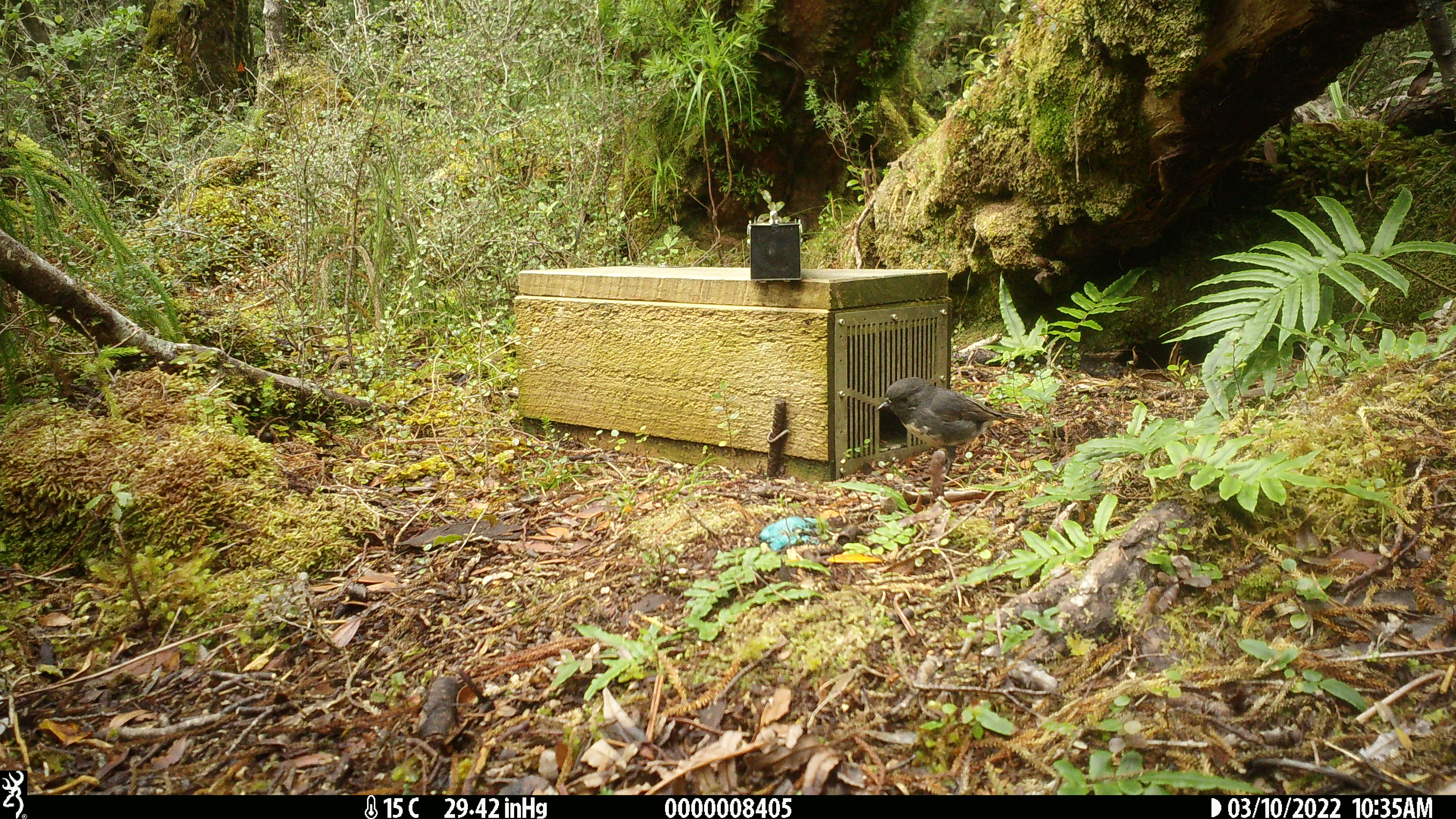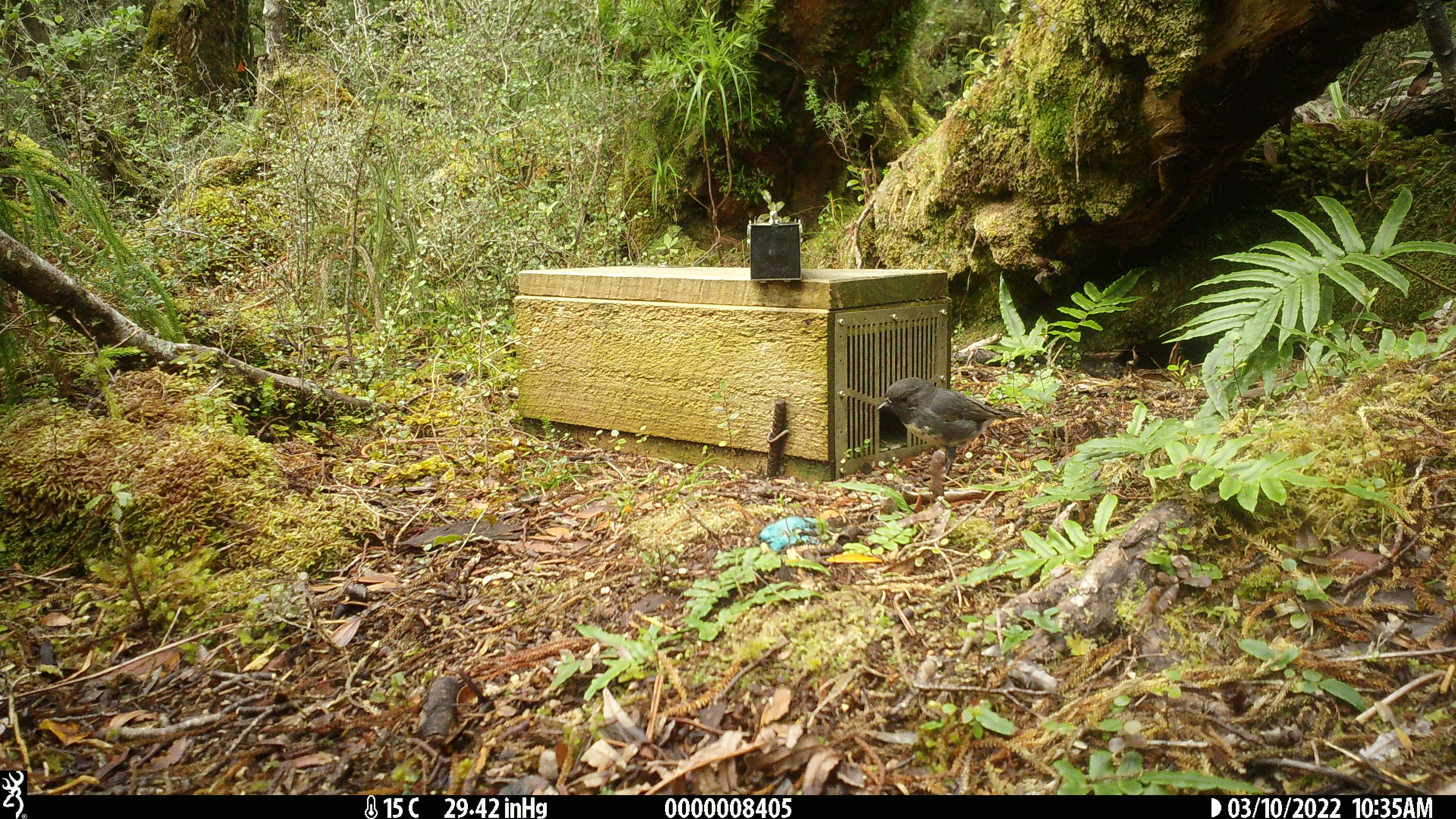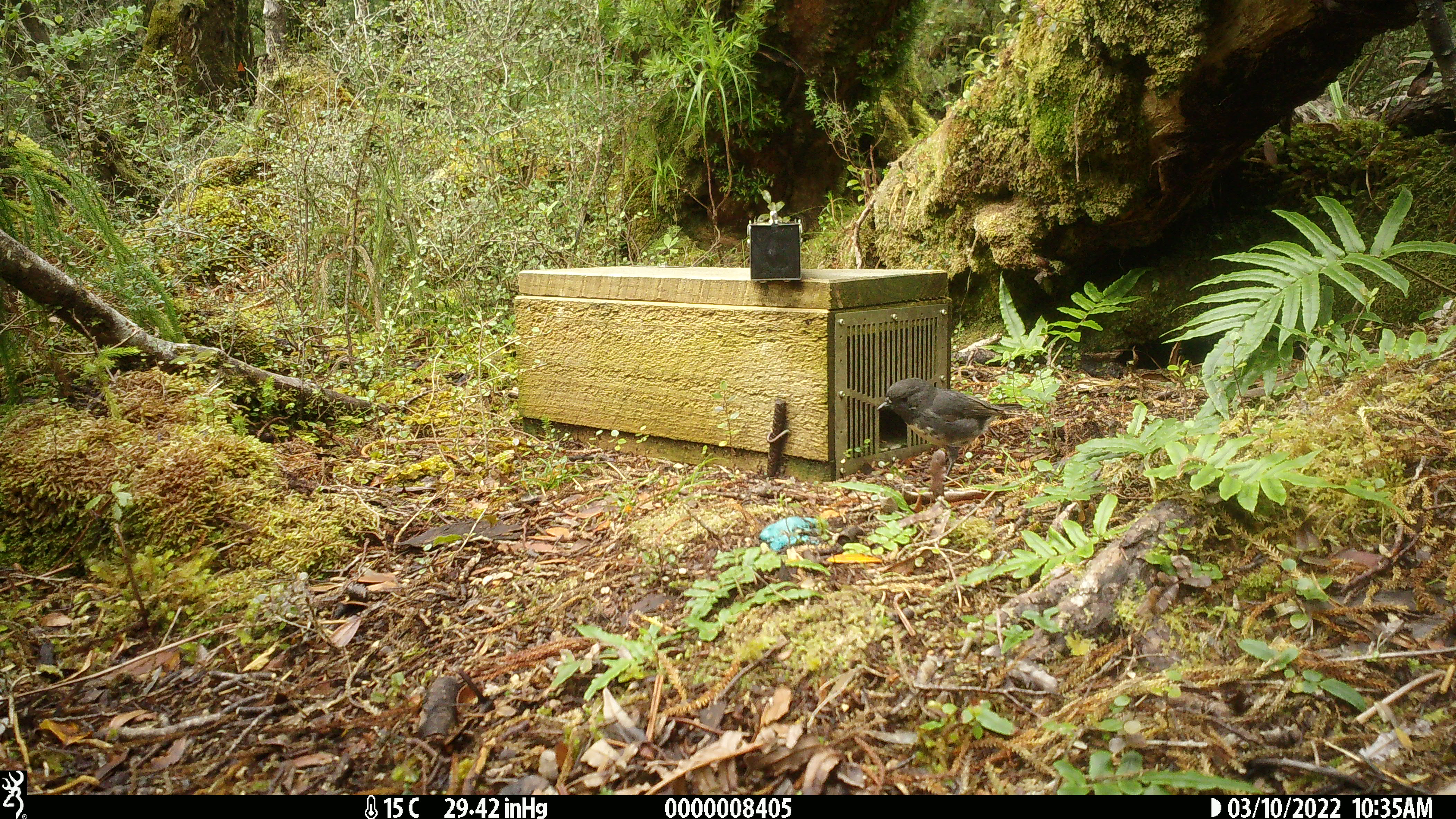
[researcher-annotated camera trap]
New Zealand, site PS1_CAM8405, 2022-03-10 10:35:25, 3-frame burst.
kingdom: Animalia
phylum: Chordata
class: Aves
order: Passeriformes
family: Petroicidae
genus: Petroica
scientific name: Petroica australis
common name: new zealand robin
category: robin